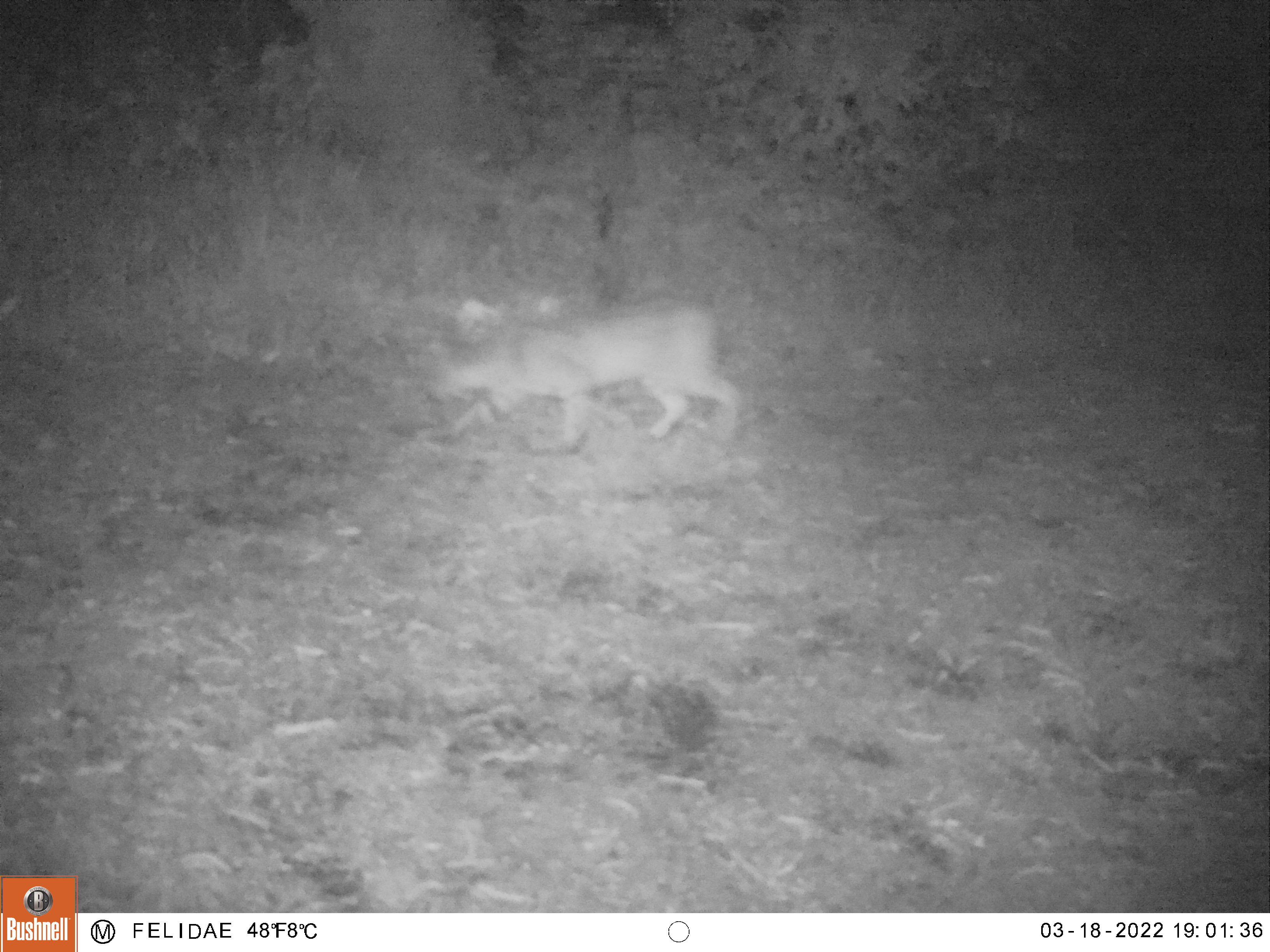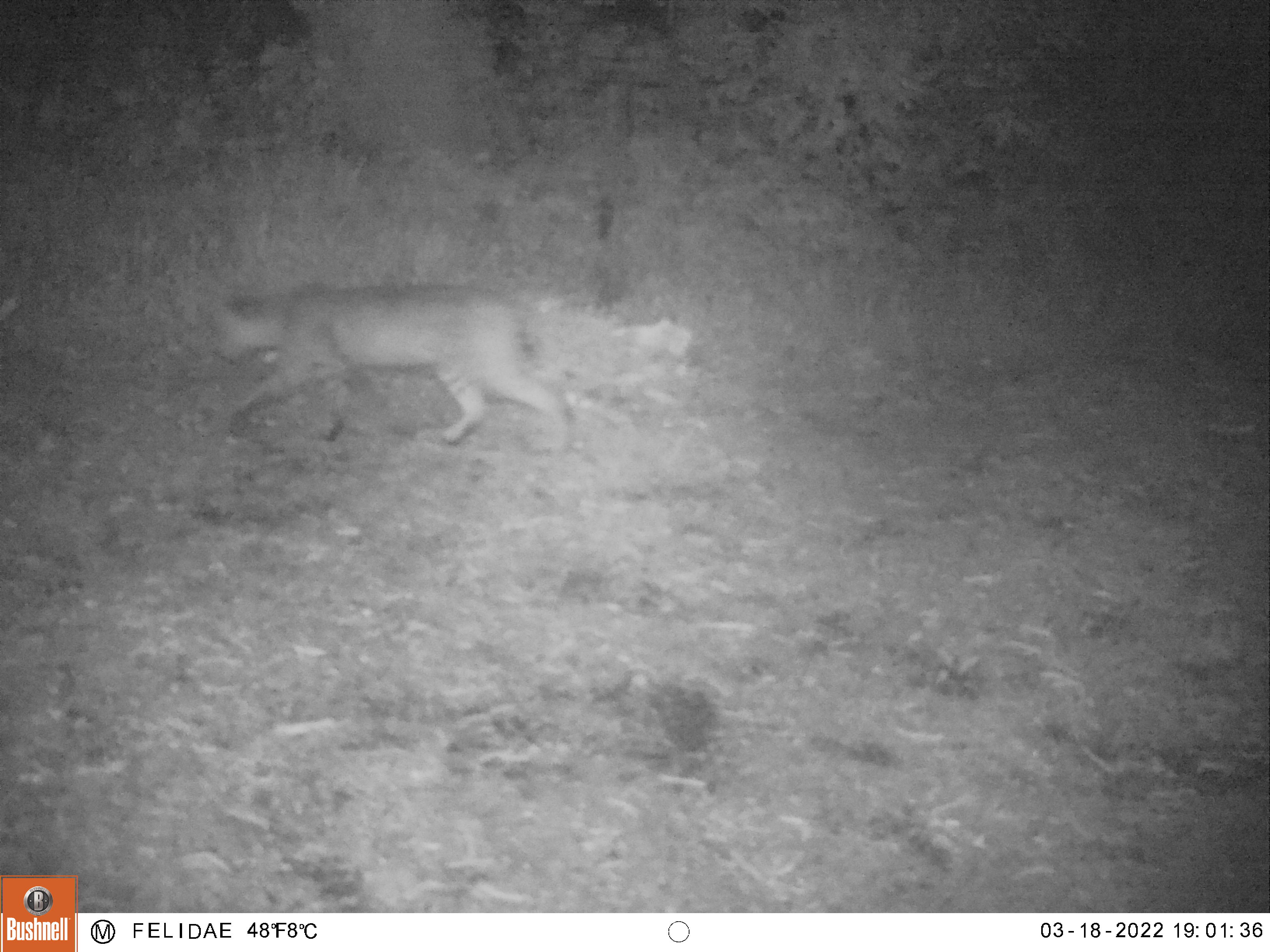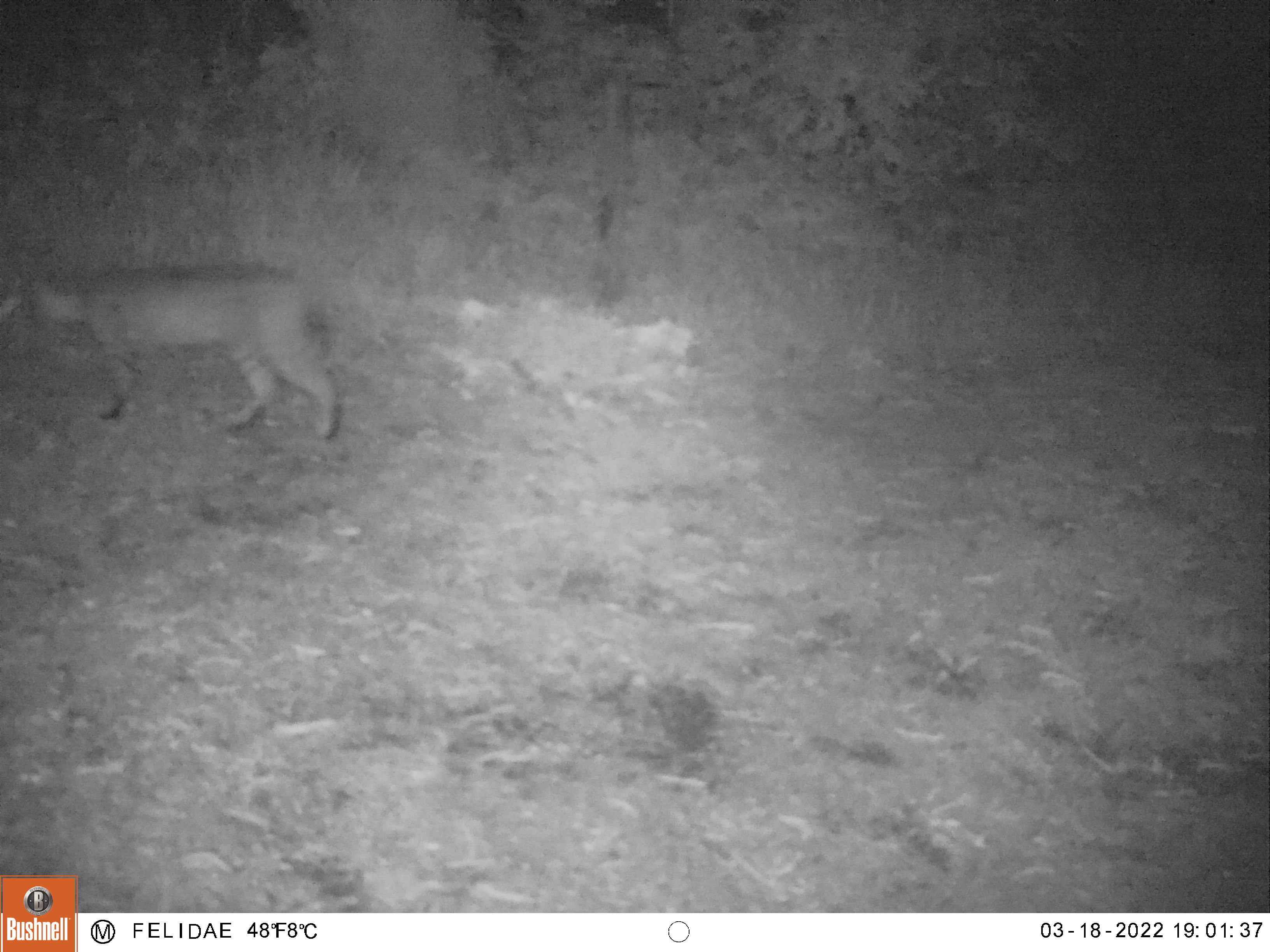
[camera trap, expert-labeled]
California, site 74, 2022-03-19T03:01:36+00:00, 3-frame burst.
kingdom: Animalia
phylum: Chordata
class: Mammalia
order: Carnivora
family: Felidae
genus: Lynx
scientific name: Lynx rufus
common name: bobcat